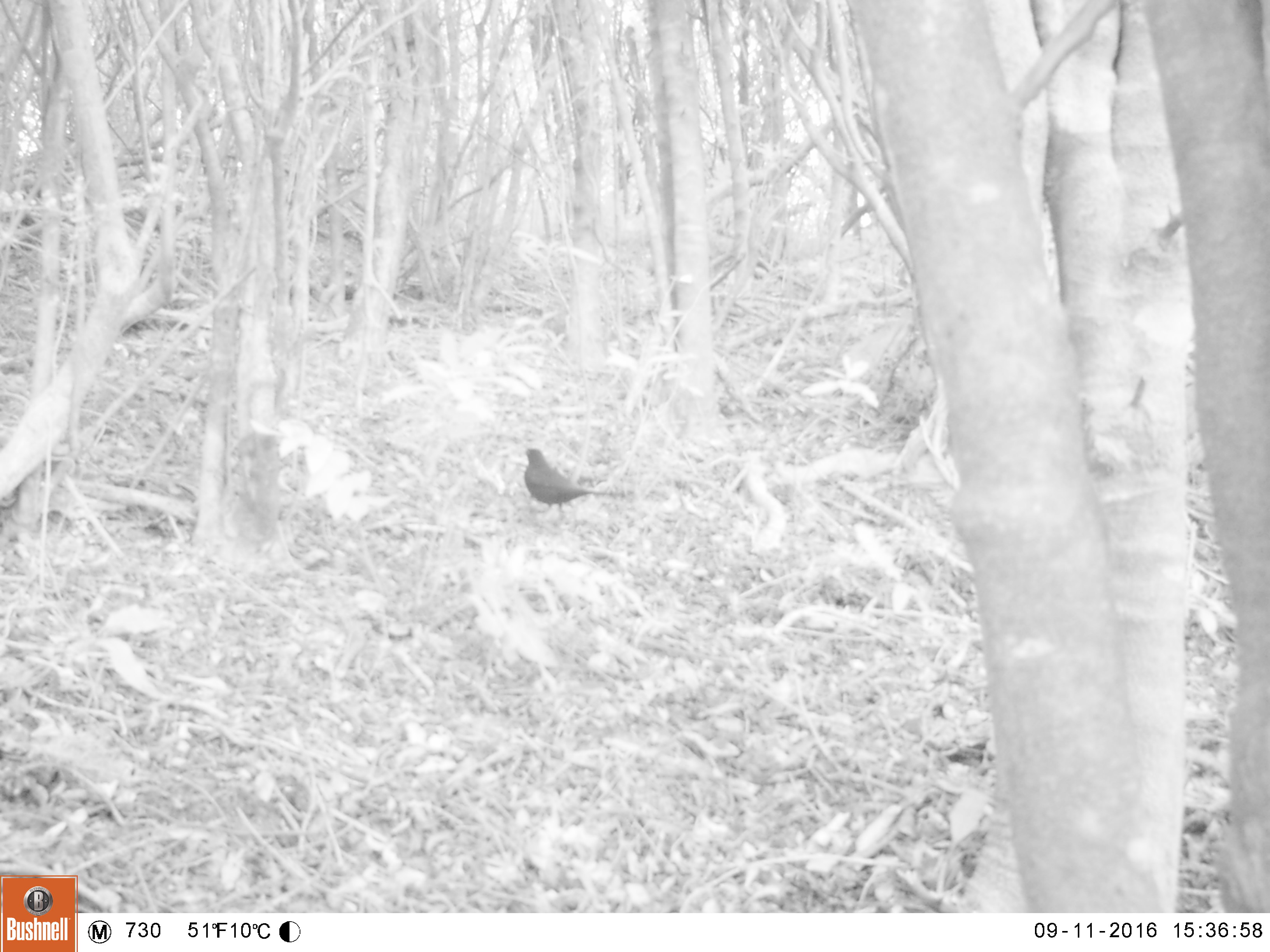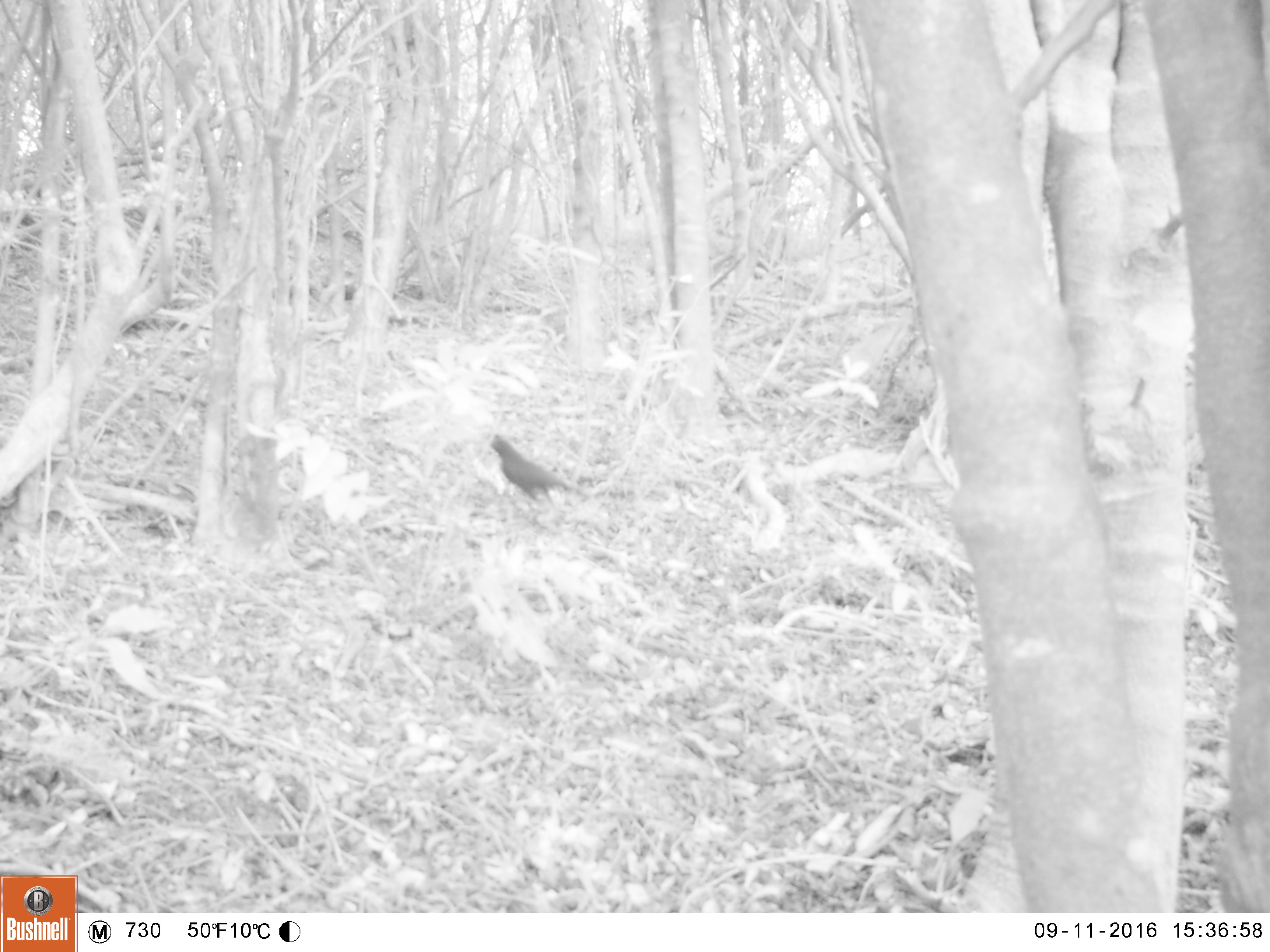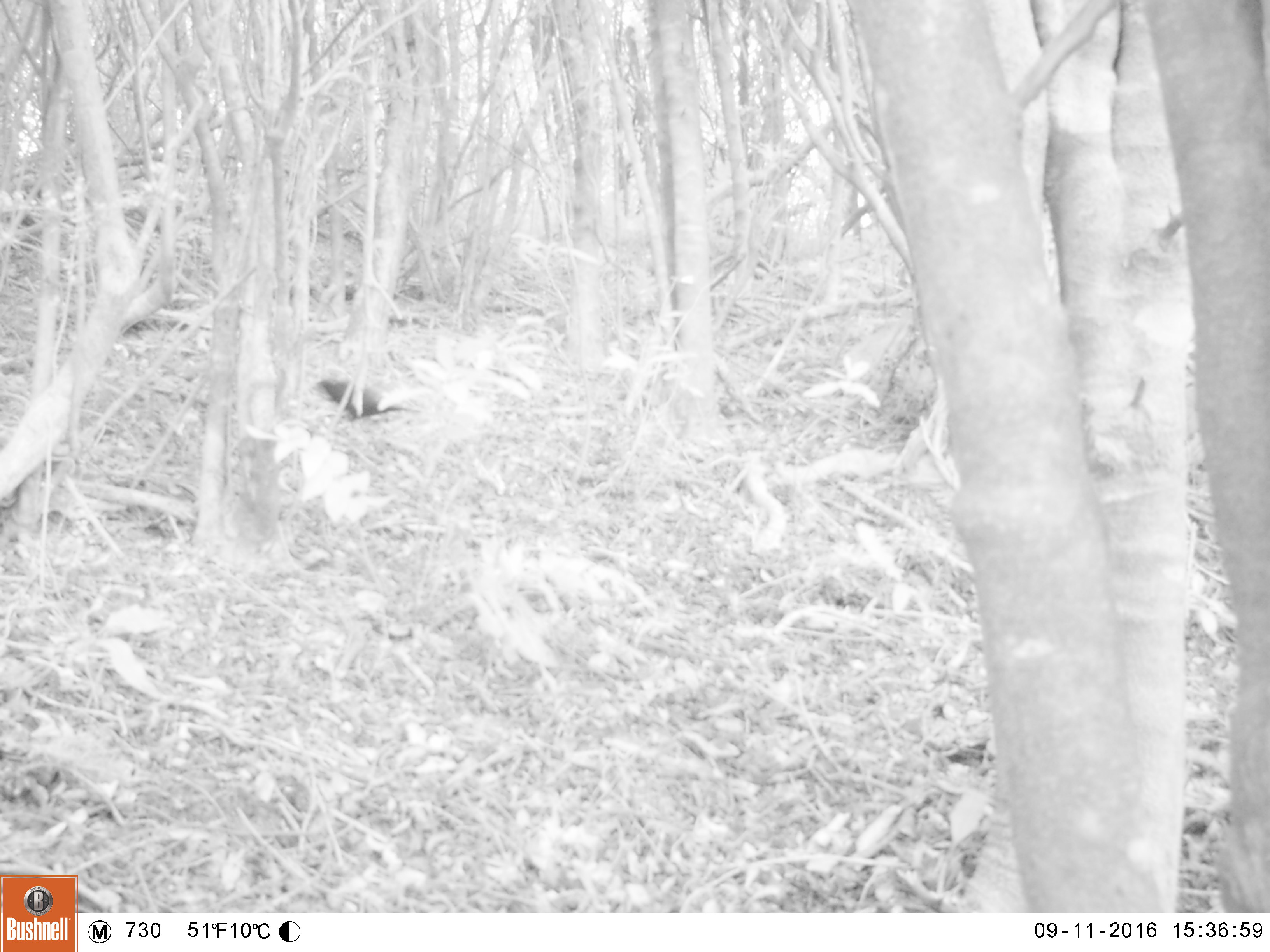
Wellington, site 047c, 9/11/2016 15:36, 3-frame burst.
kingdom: Animalia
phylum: Chordata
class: Aves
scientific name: Aves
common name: bird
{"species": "bird (Aves)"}